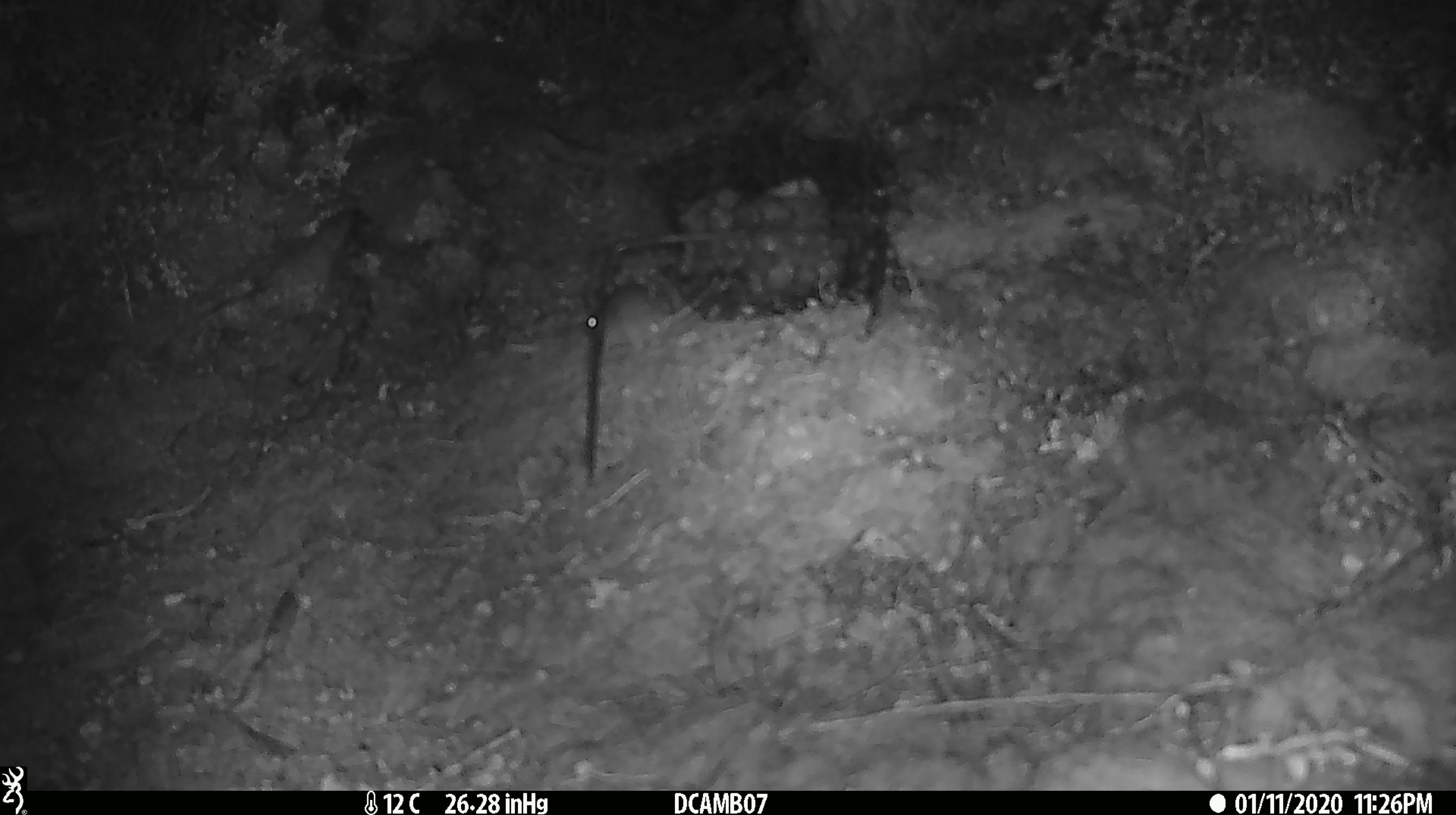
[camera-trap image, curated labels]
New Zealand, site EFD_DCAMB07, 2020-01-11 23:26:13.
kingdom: Animalia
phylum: Chordata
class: Mammalia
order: Rodentia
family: Muridae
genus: Mus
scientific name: Mus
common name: mouse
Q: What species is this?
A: Mouse (Mus).